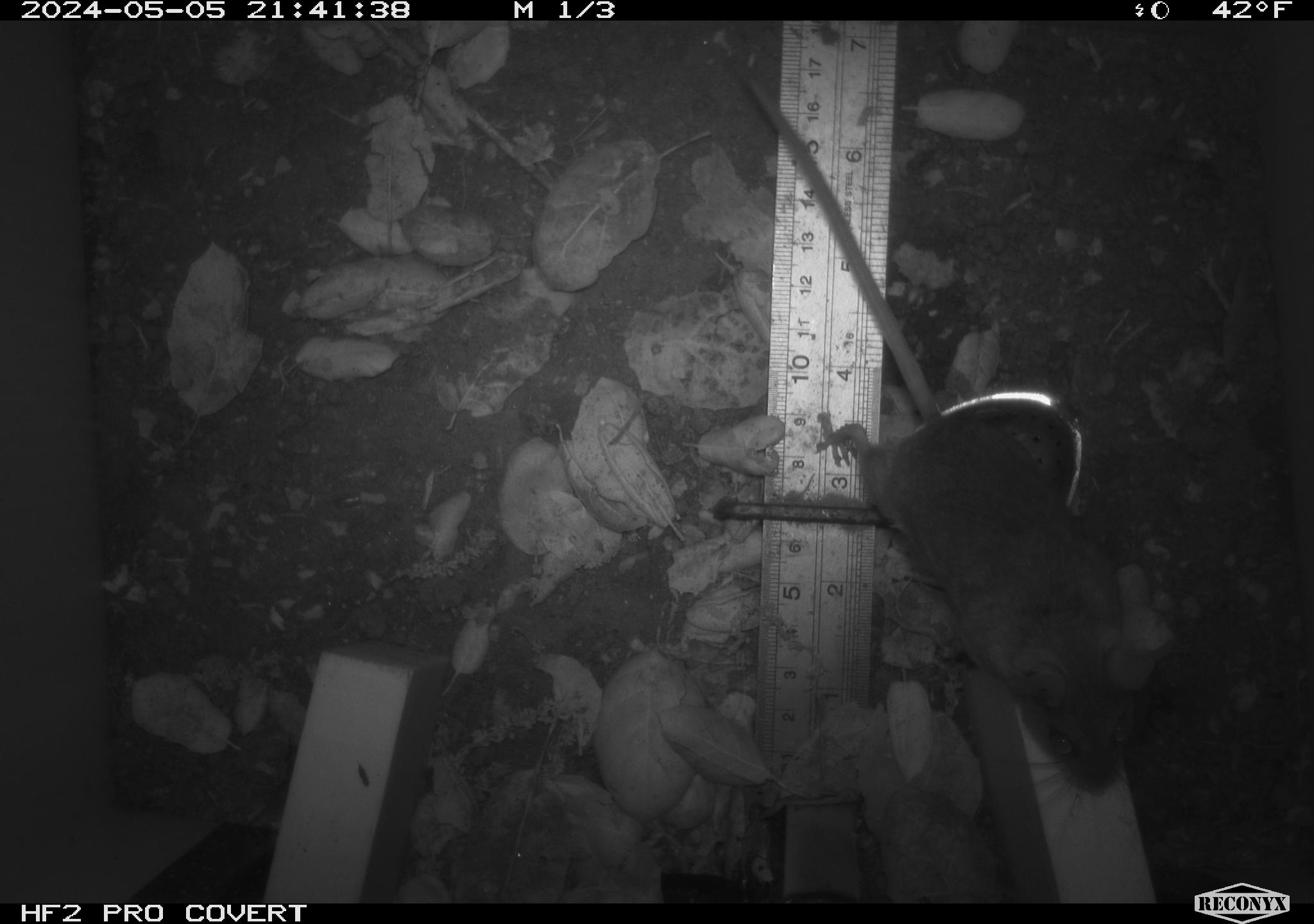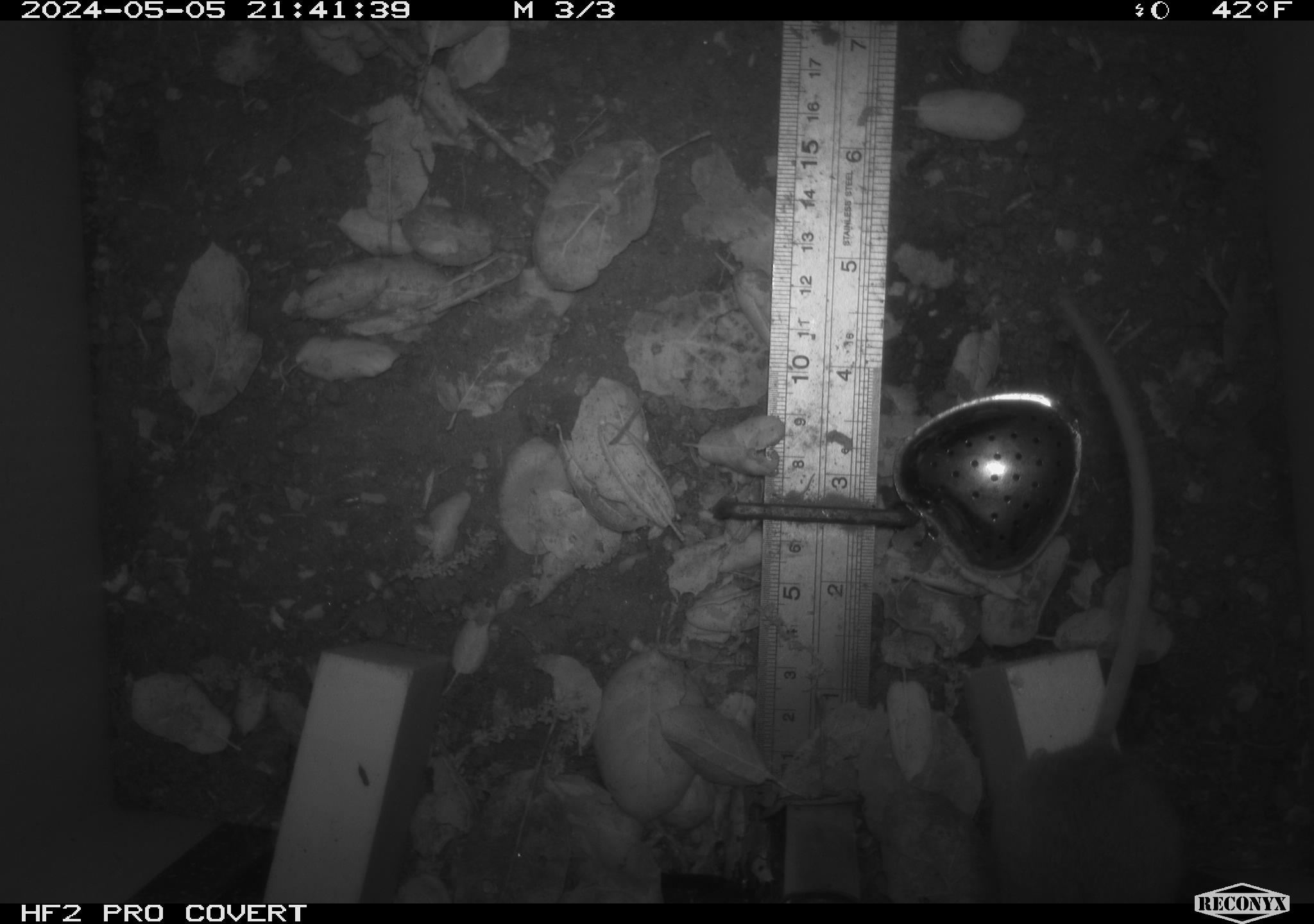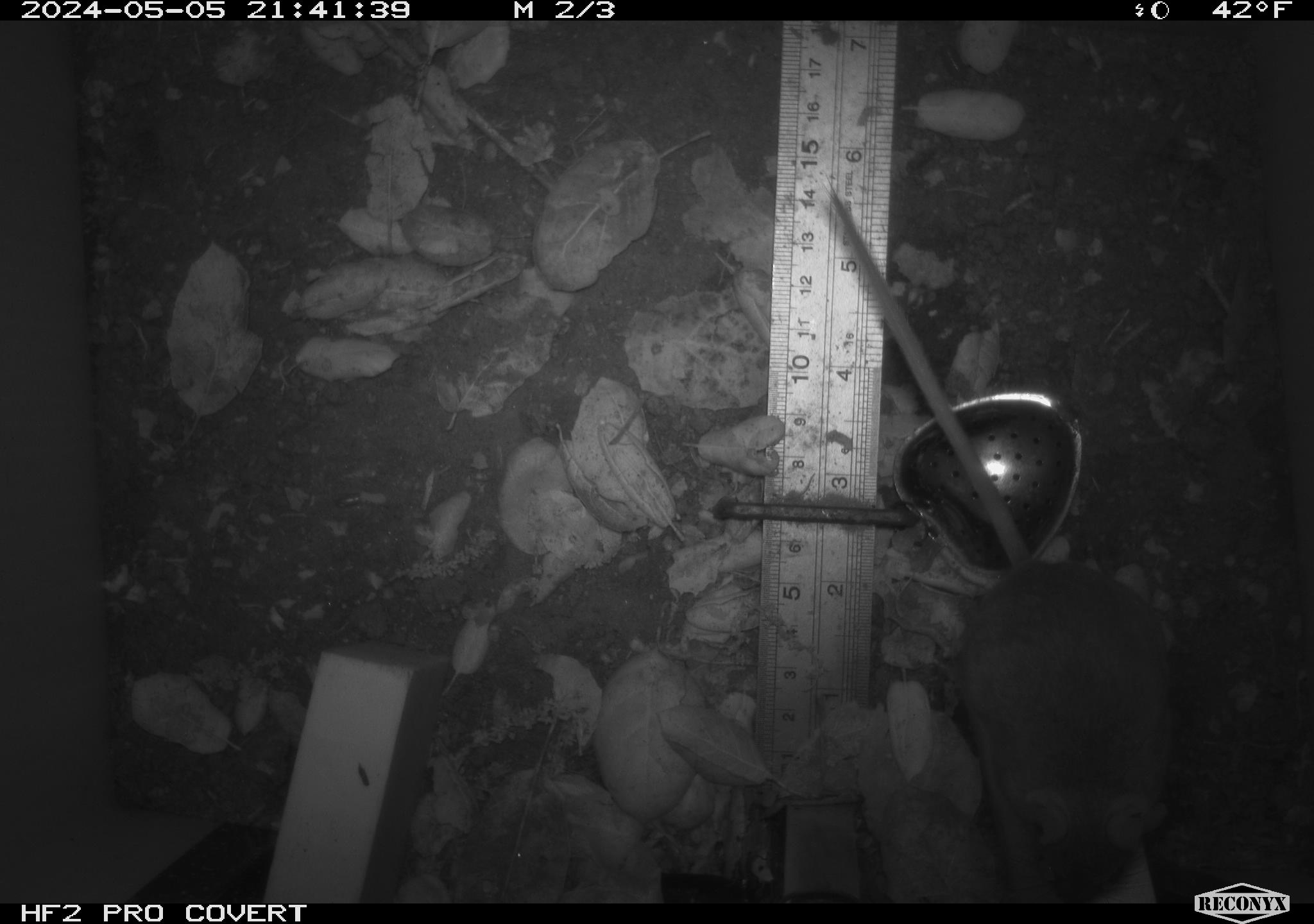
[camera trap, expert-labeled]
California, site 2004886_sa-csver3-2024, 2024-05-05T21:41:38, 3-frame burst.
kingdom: Animalia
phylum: Chordata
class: Mammalia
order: Rodentia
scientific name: Rodentia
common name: rodent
Rodent (Rodentia).